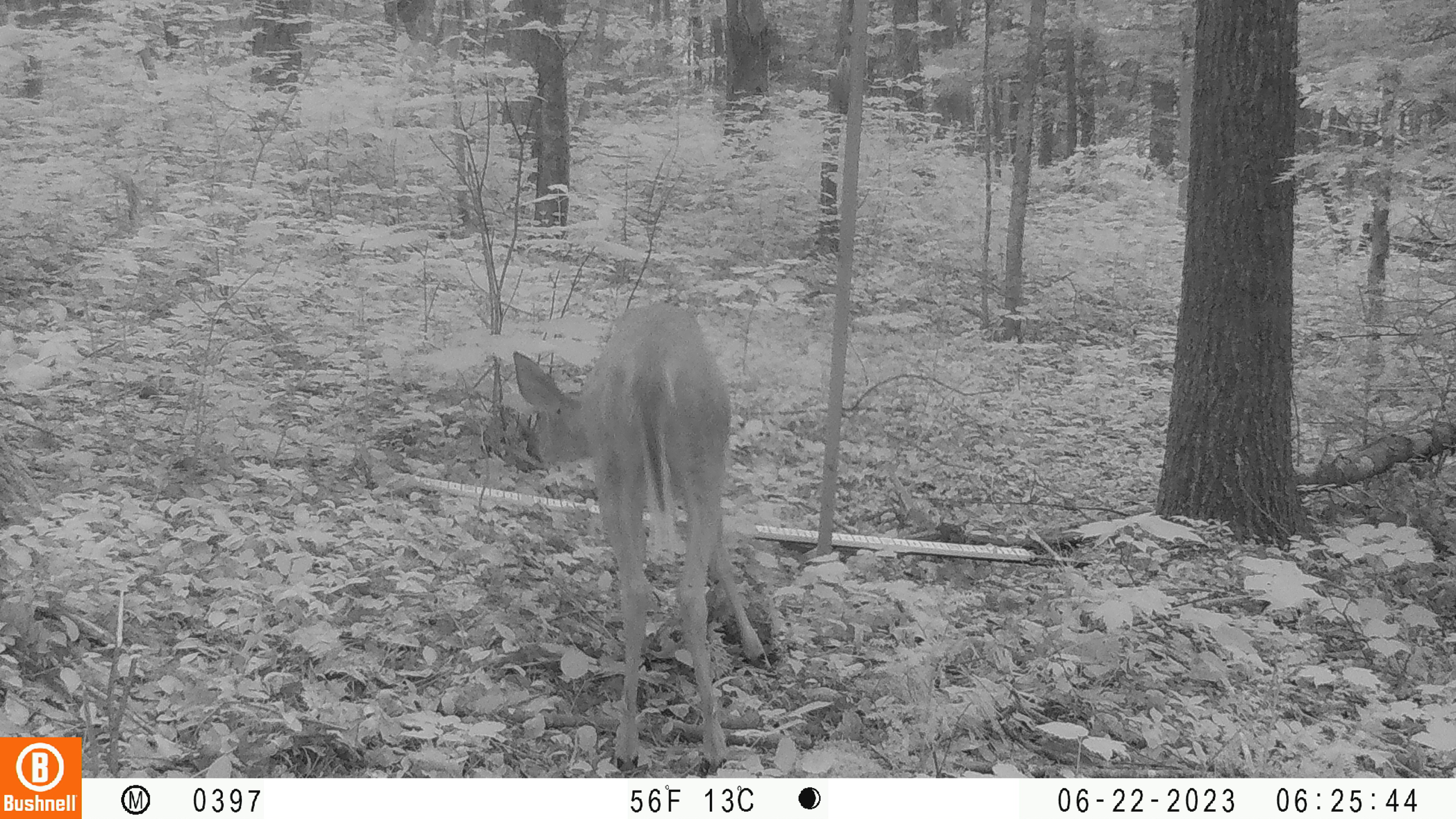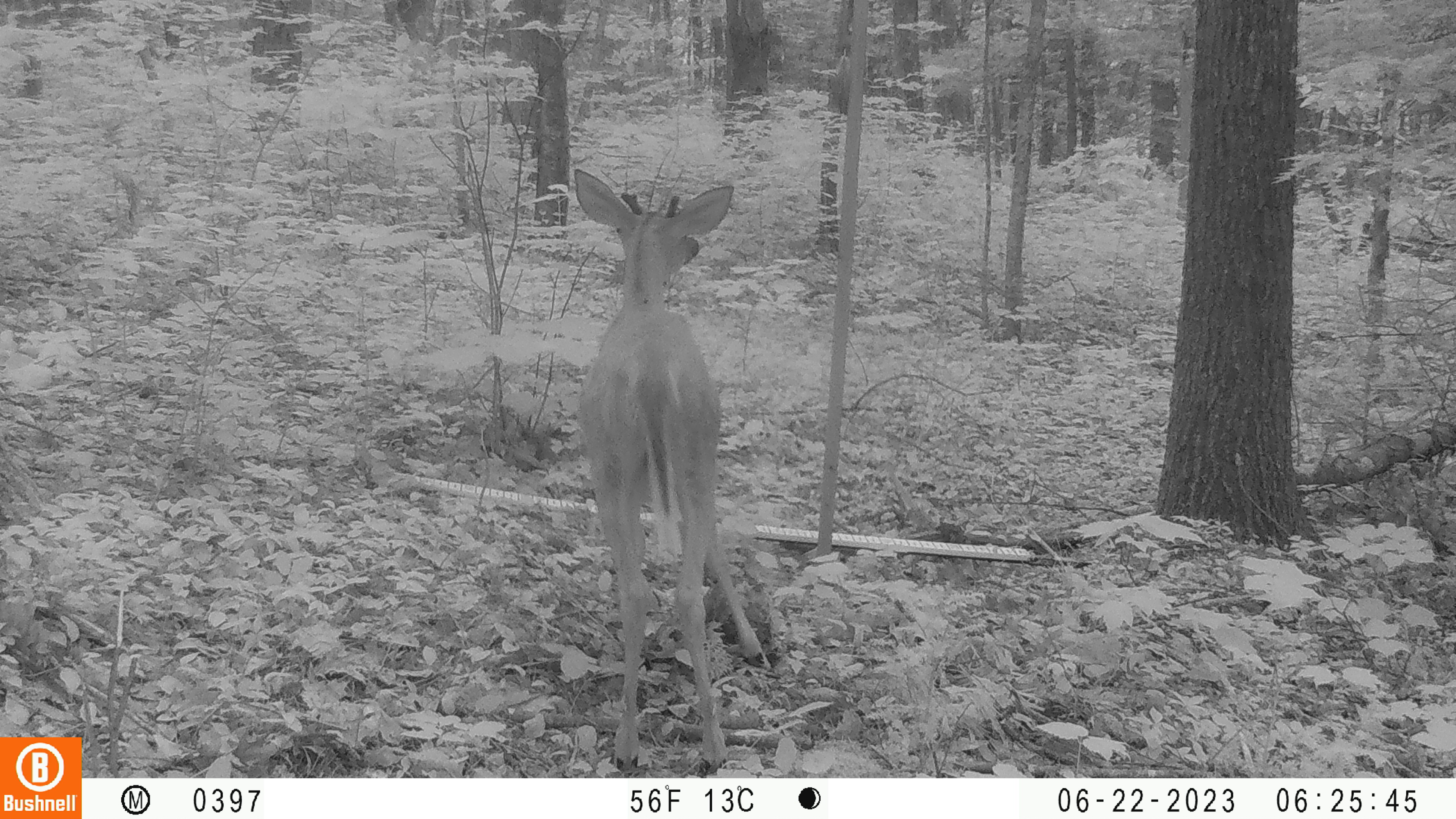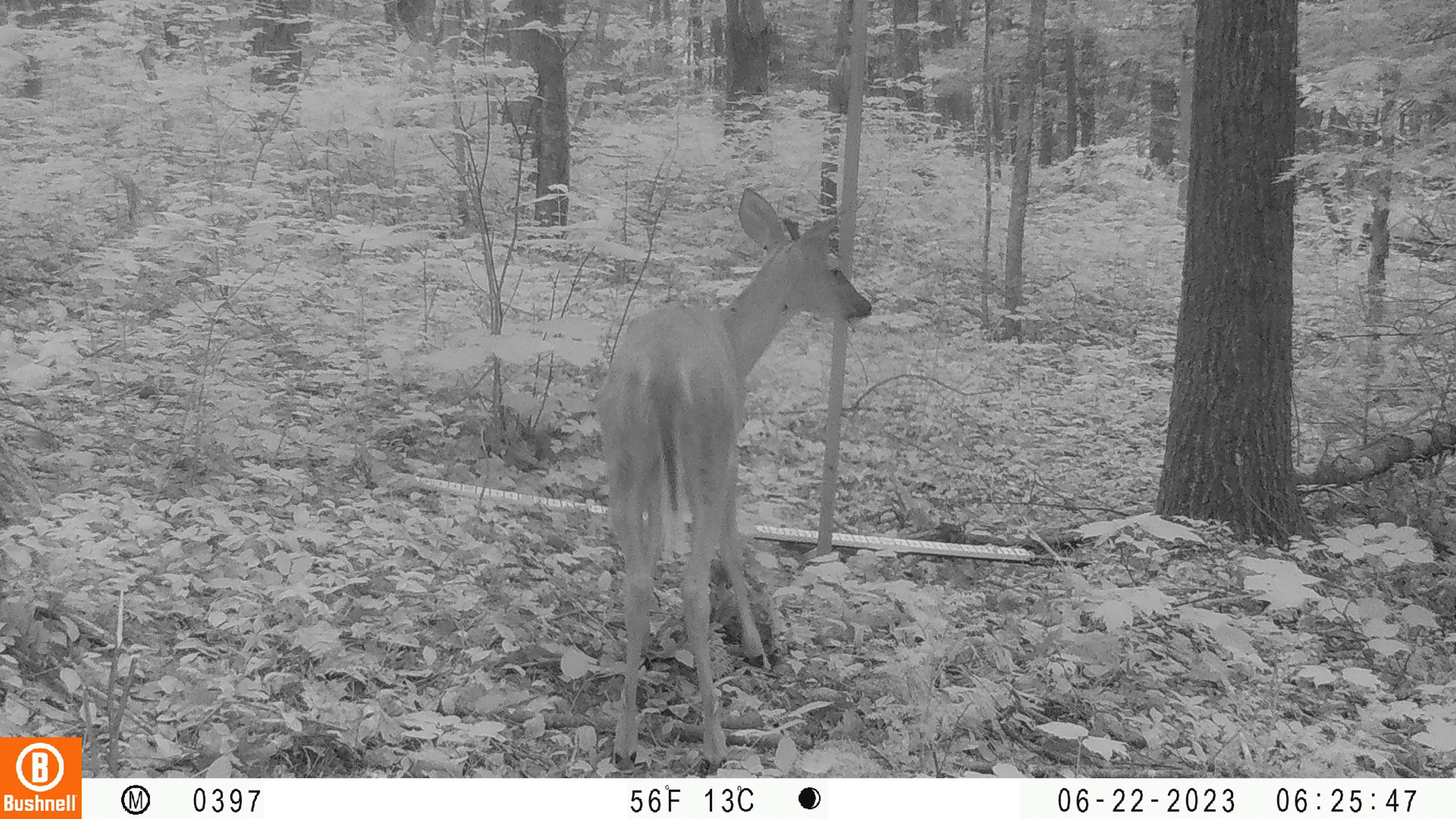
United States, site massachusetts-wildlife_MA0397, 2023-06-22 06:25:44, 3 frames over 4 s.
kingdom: Animalia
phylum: Chordata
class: Mammalia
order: Artiodactyla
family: Cervidae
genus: Odocoileus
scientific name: Odocoileus virginianus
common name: white-tailed deer